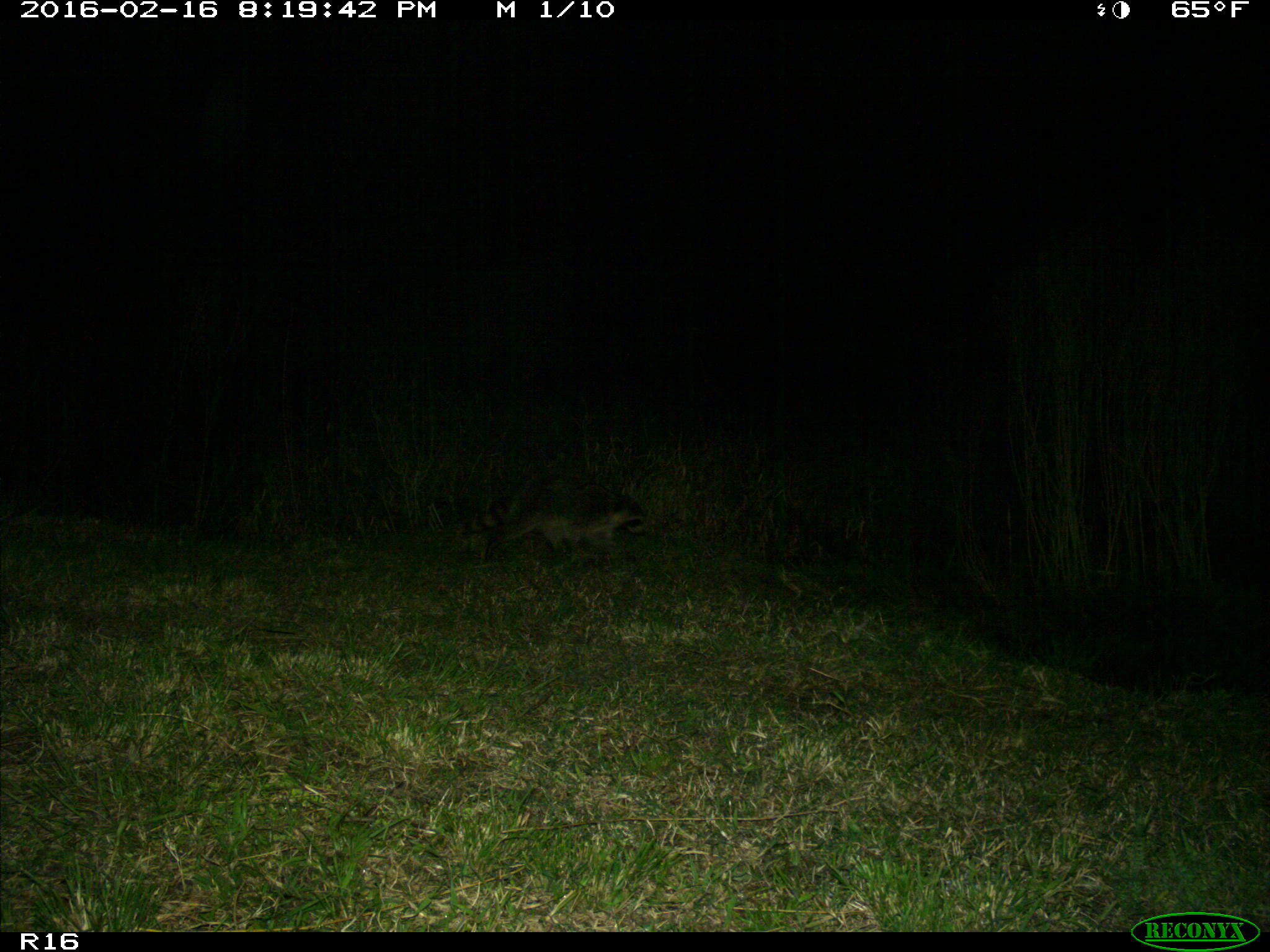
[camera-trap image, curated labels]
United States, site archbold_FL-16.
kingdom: Animalia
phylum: Chordata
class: Mammalia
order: Carnivora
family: Procyonidae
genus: Procyon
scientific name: Procyon lotor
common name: common raccoon